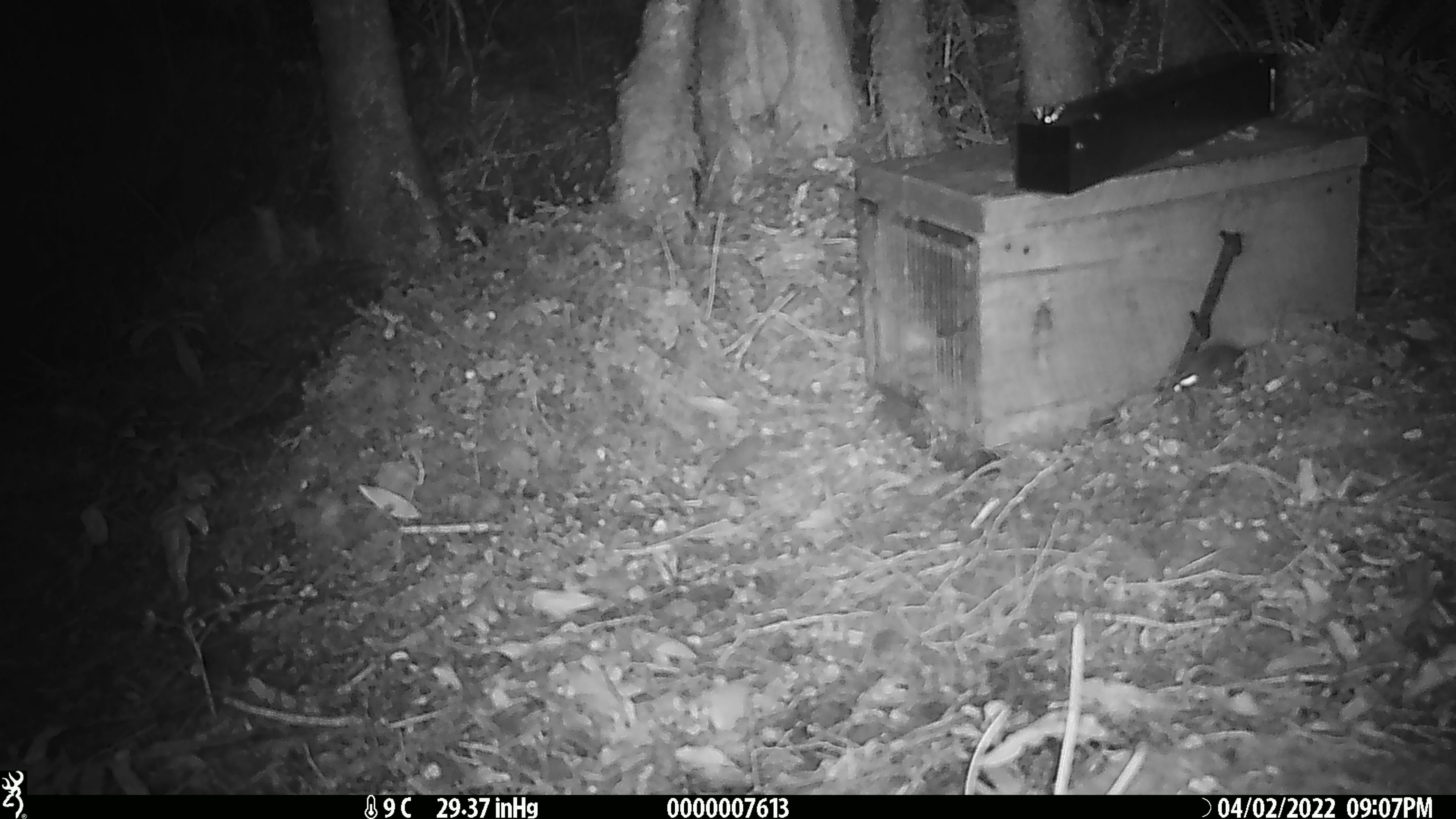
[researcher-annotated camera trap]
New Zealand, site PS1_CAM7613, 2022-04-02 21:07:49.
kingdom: Animalia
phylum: Chordata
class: Mammalia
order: Rodentia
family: Muridae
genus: Mus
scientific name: Mus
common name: mouse